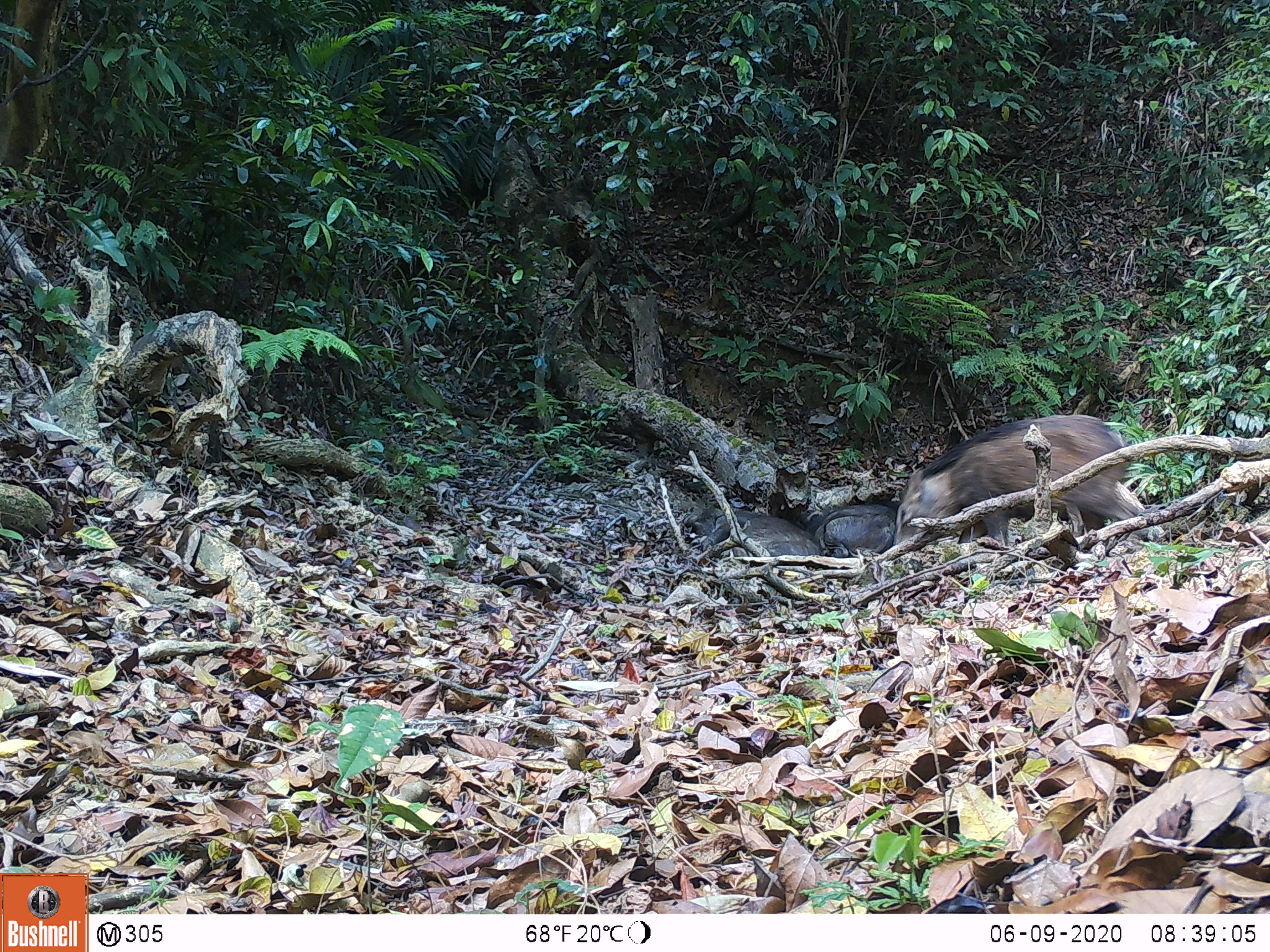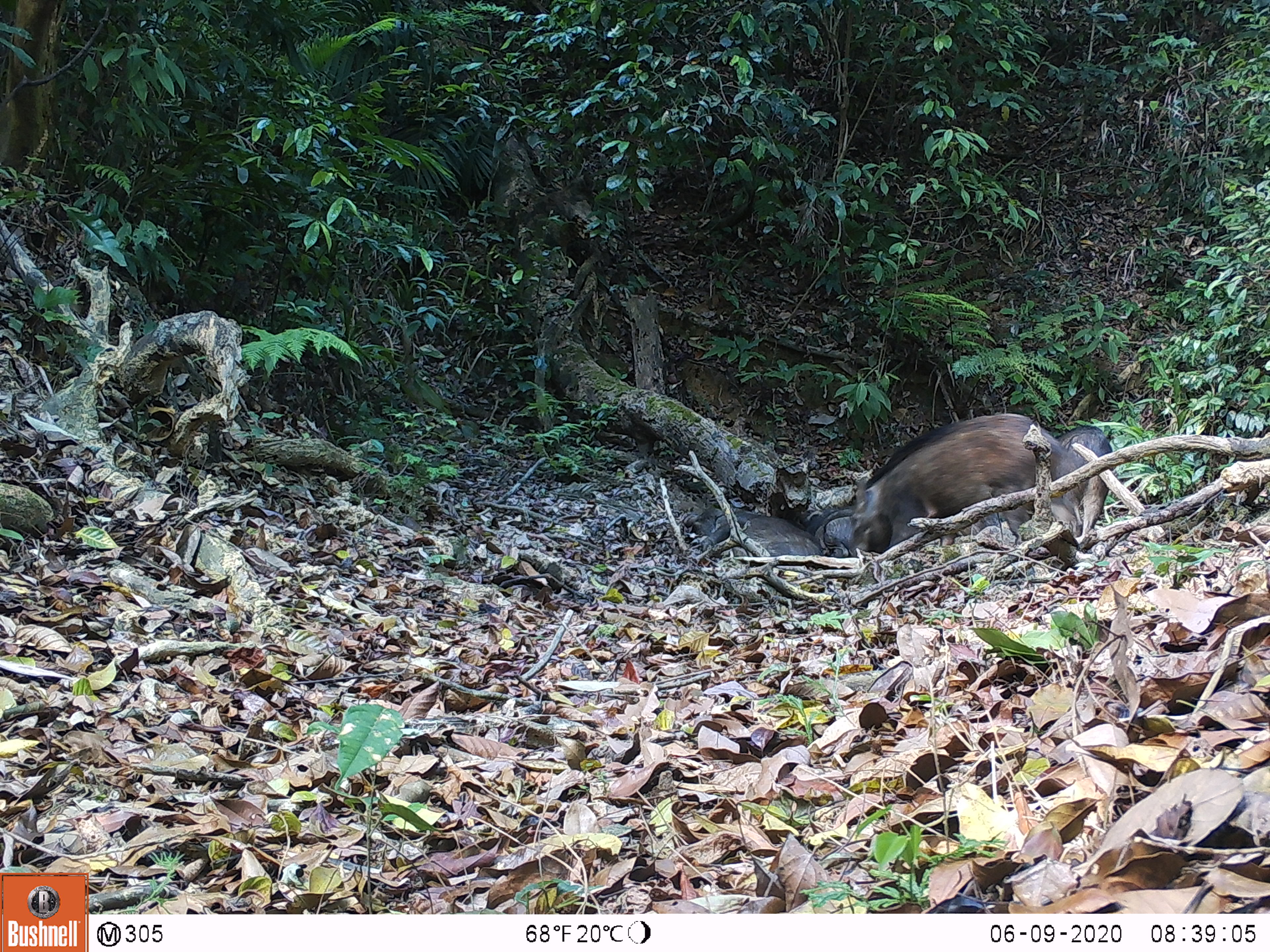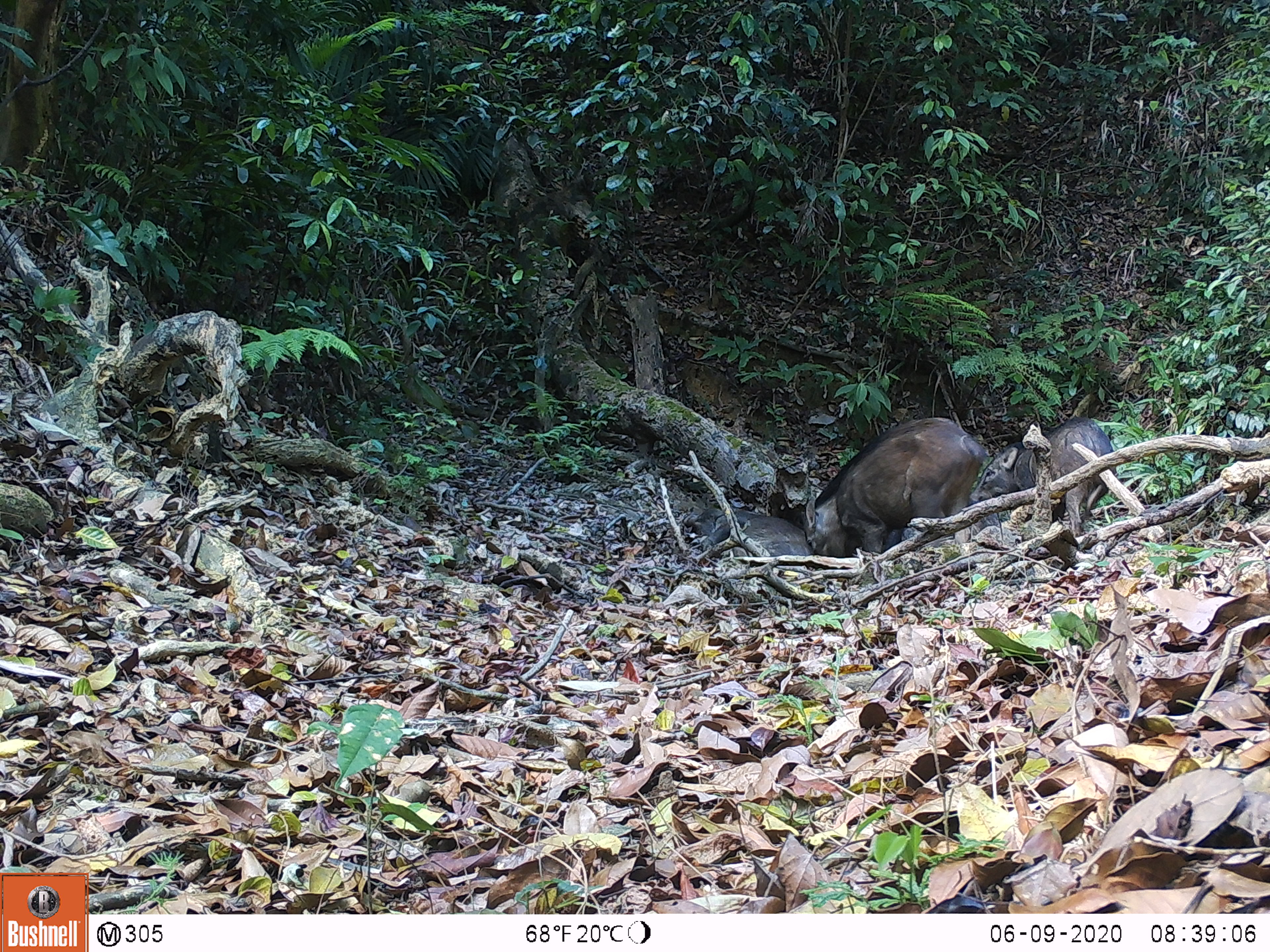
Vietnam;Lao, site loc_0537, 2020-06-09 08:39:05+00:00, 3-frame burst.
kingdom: Animalia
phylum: Chordata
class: Mammalia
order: Artiodactyla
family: Suidae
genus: Sus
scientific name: Sus scrofa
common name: eurasian wild pig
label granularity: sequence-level